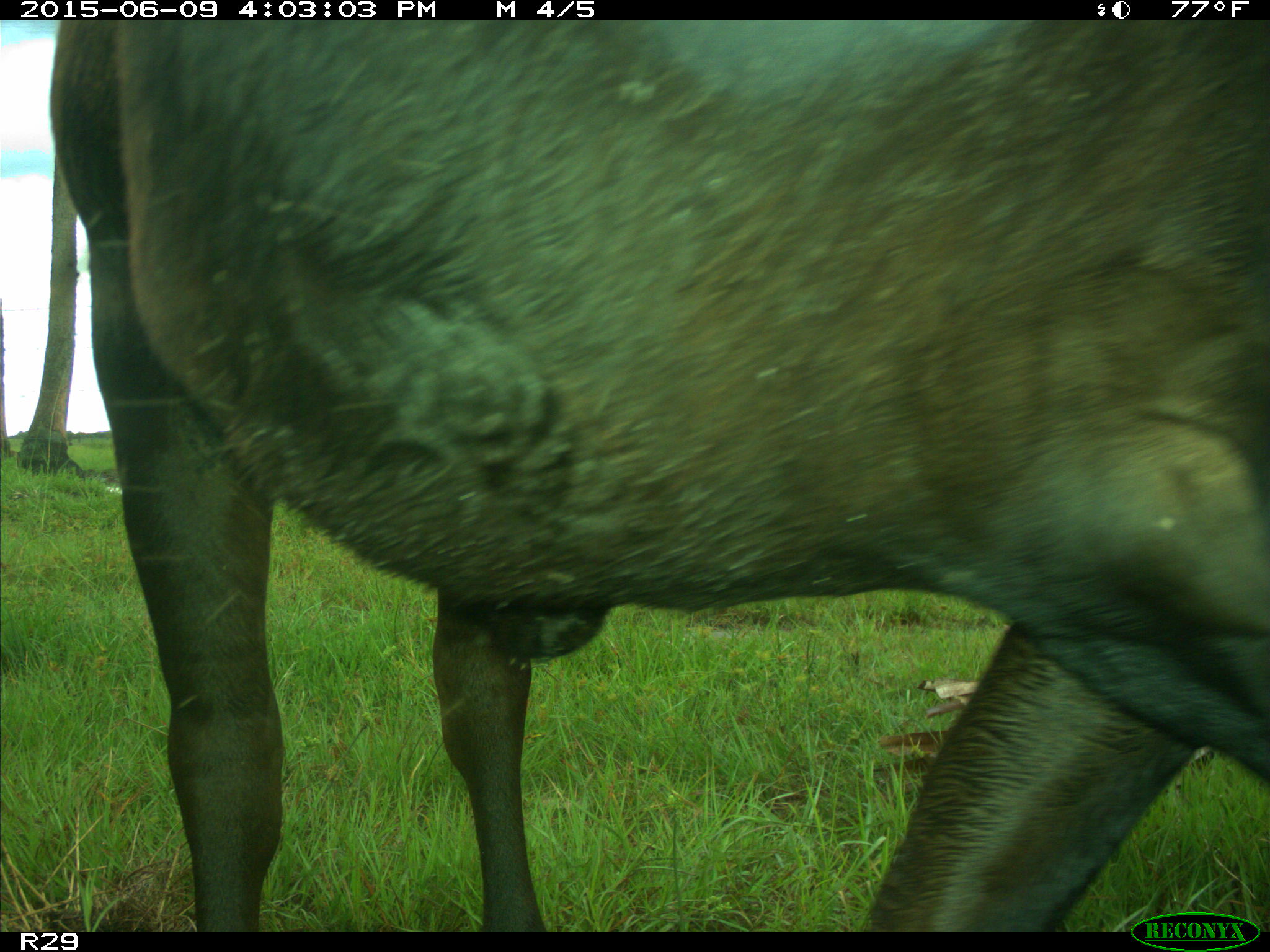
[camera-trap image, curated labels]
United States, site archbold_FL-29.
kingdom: Animalia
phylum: Chordata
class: Mammalia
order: Artiodactyla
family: Bovidae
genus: Bos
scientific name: Bos taurus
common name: domestic cow